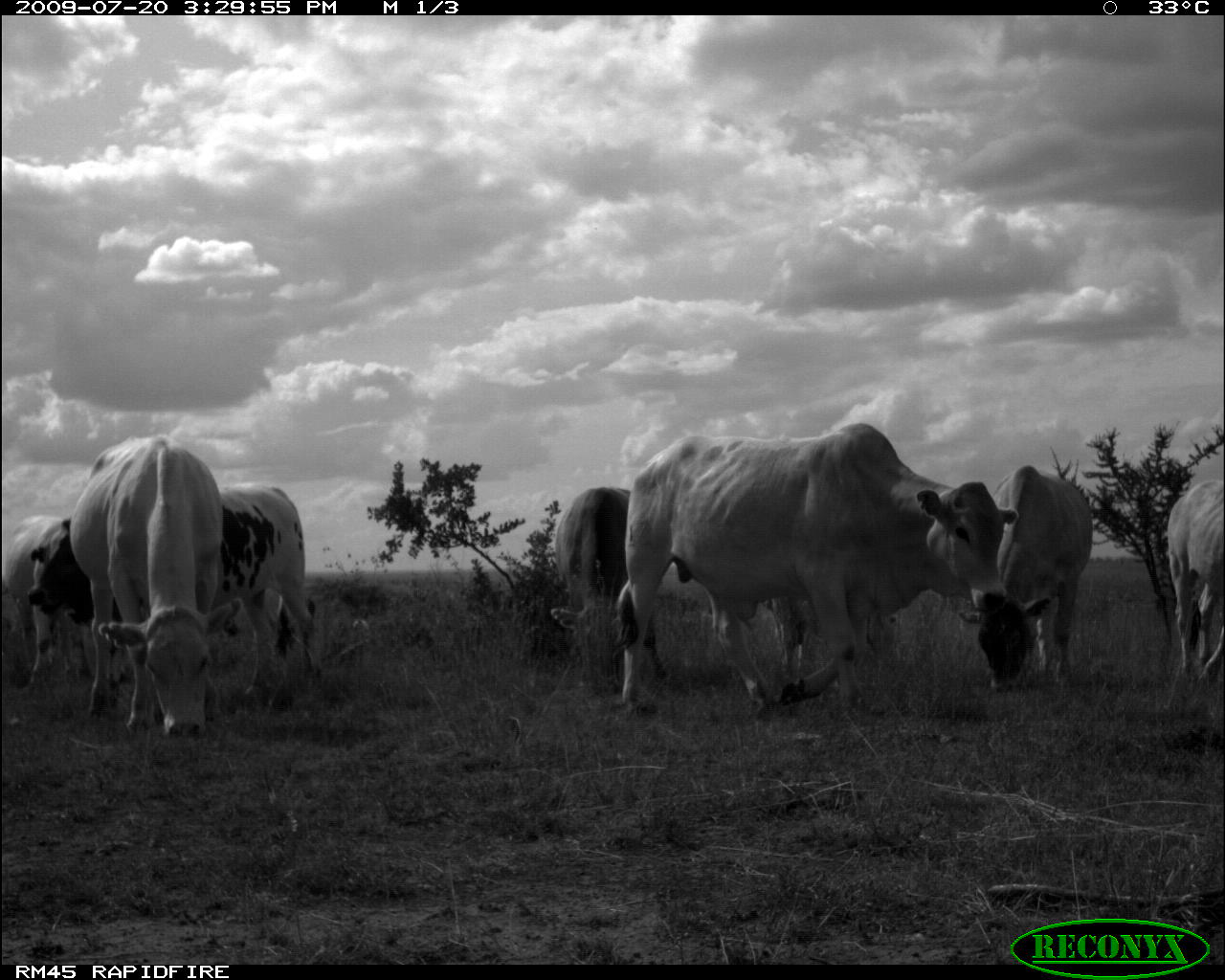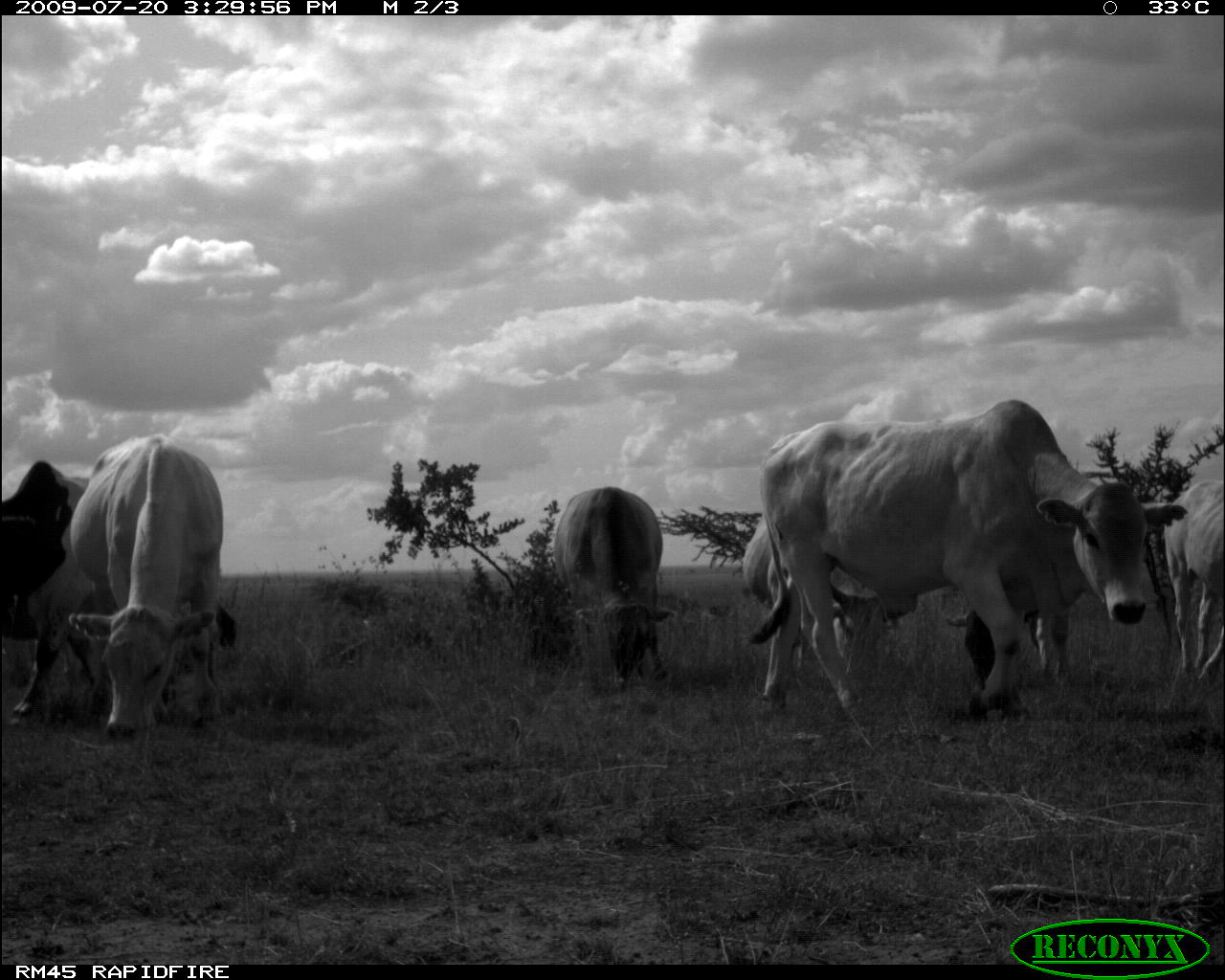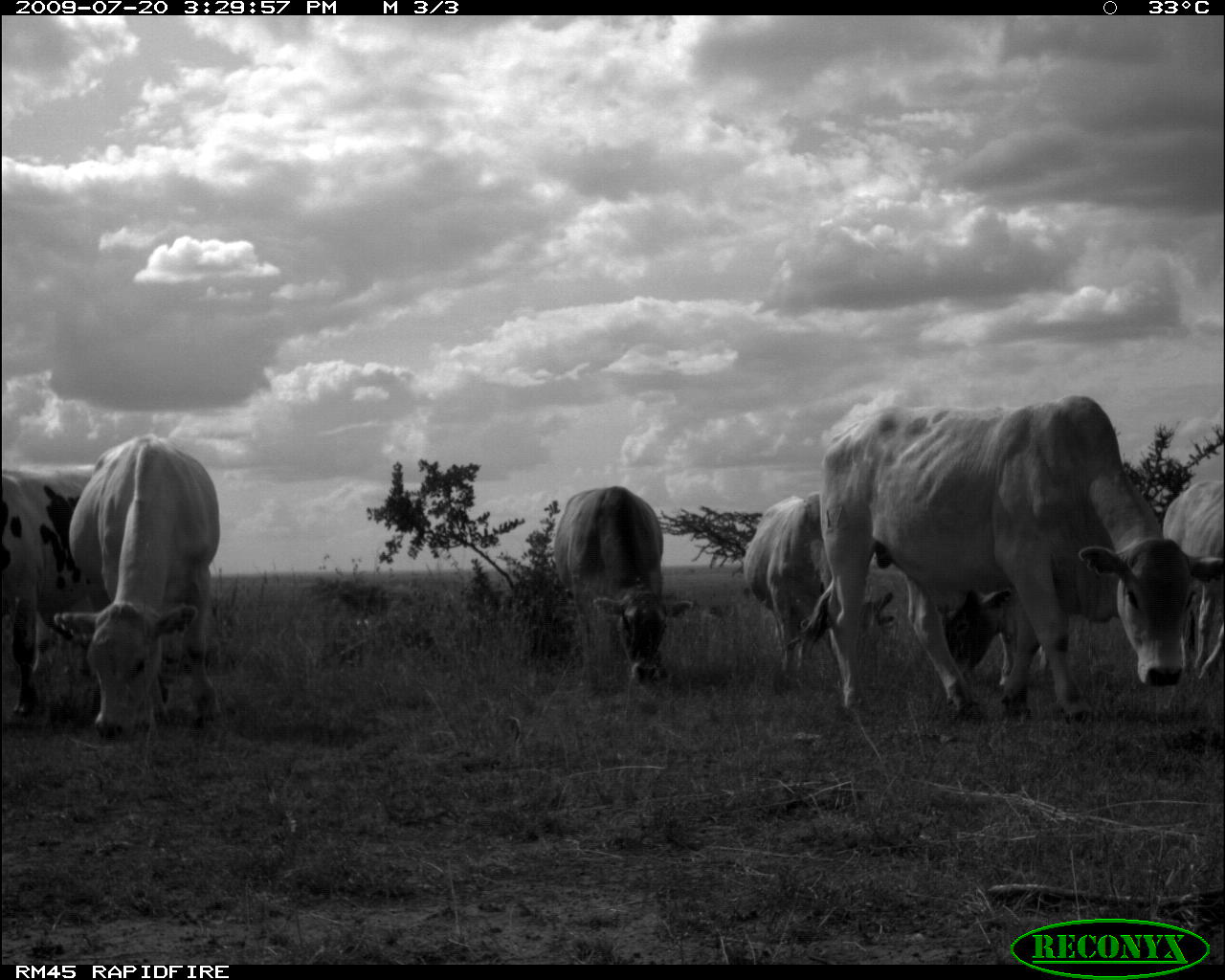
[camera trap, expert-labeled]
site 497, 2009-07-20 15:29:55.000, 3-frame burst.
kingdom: Animalia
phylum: Chordata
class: Mammalia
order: Artiodactyla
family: Bovidae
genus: Tragelaphus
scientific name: Tragelaphus oryx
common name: eland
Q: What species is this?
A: Tragelaphus oryx (eland).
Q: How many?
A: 7.